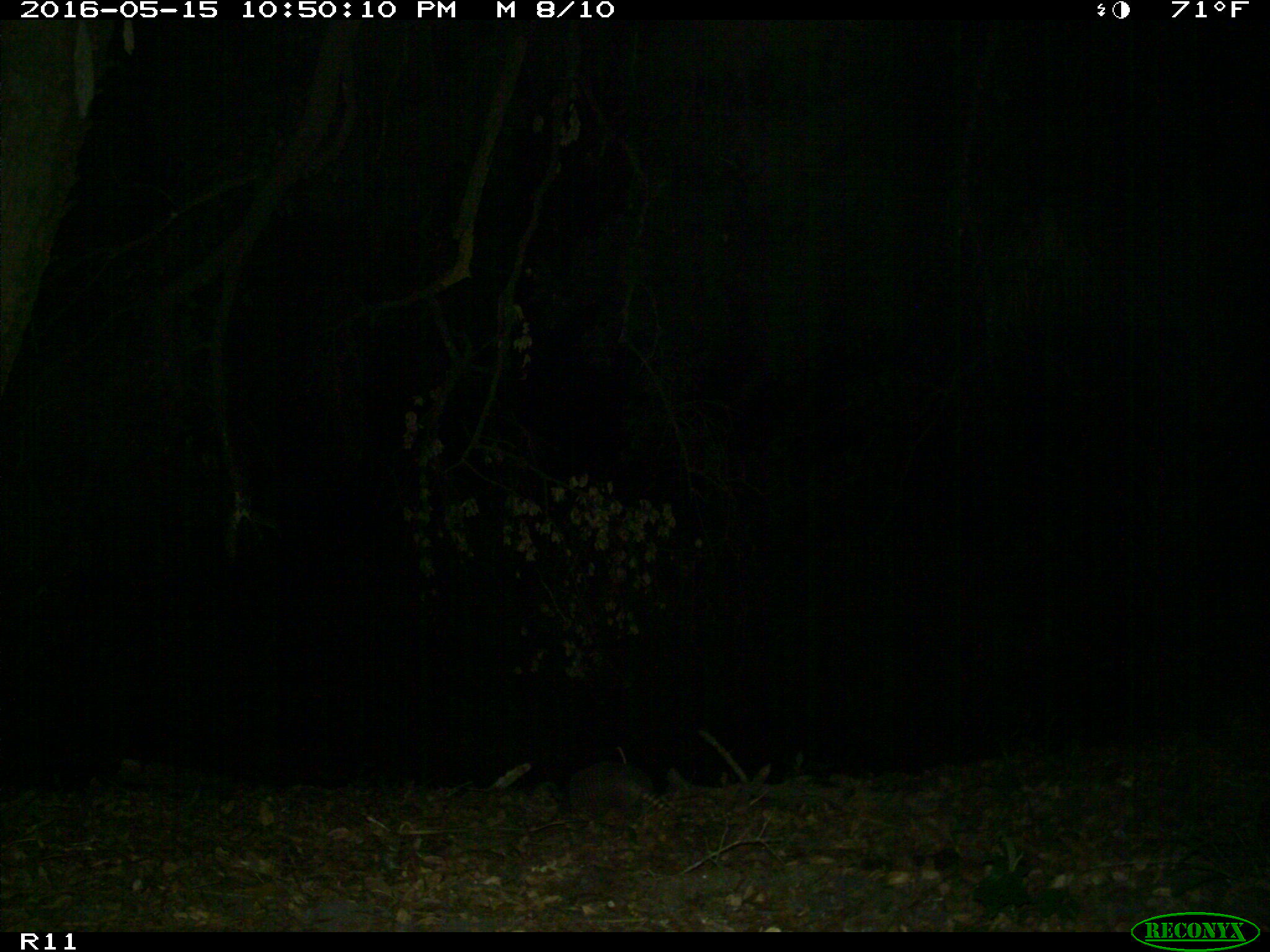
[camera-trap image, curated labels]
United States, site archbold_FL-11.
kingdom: Animalia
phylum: Chordata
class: Mammalia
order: Cingulata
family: Dasypodidae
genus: Dasypus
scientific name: Dasypus novemcinctus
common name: nine-banded armadillo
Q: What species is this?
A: Dasypus novemcinctus (nine-banded armadillo).